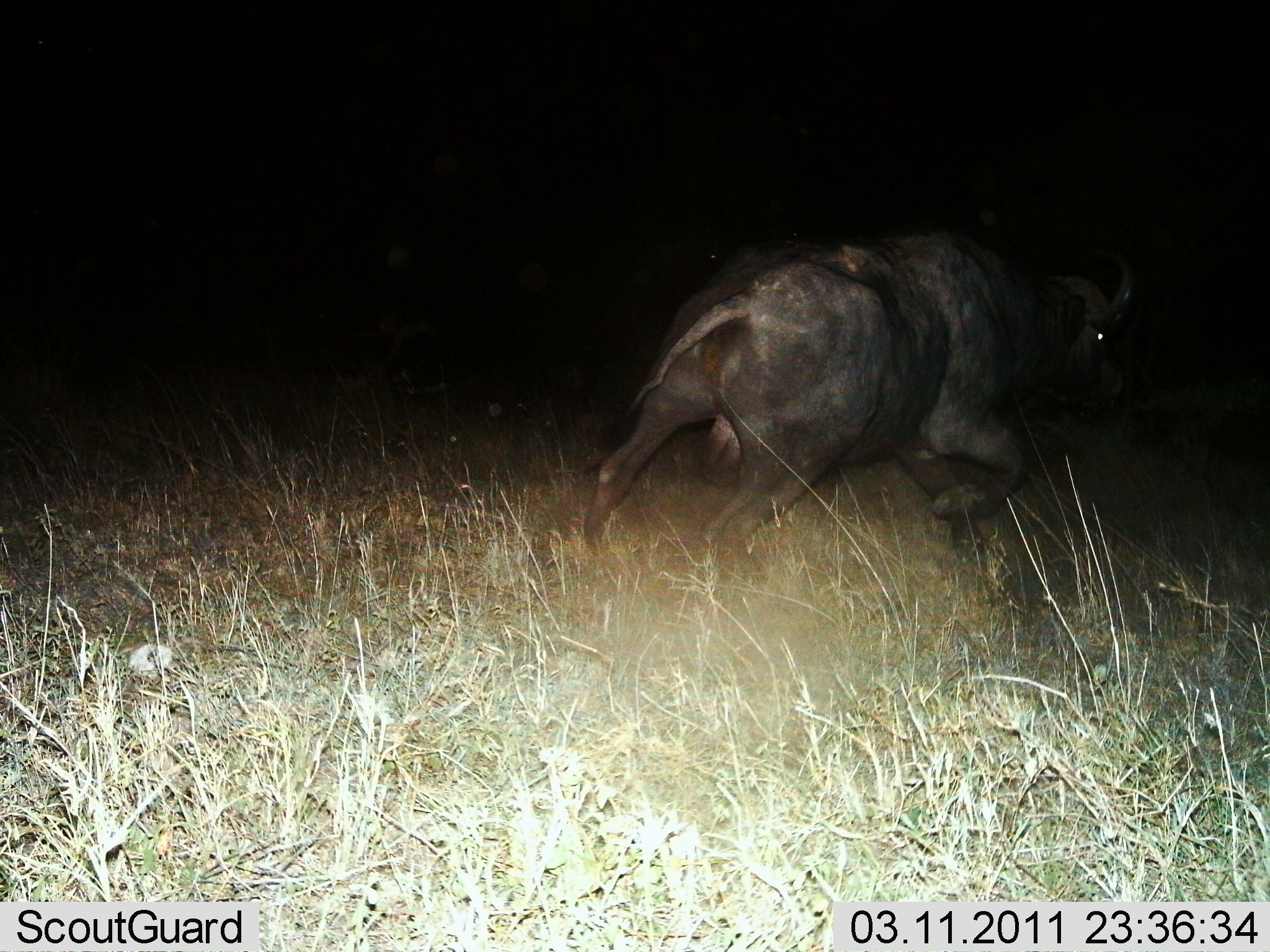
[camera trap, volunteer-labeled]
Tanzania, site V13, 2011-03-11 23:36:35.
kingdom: Animalia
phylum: Chordata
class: Mammalia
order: Artiodactyla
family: Bovidae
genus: Syncerus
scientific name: Syncerus caffer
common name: cape buffalo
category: buffalo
Buffalo (cape buffalo) (Syncerus caffer), count 1. Behavior (volunteer vote fractions): standing 0%, resting 0%, moving 100%, interacting 0%. Young present (vote fraction): 0%. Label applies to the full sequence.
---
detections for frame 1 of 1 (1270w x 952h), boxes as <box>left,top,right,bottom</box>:
animal: <box>578,221,1137,554</box>